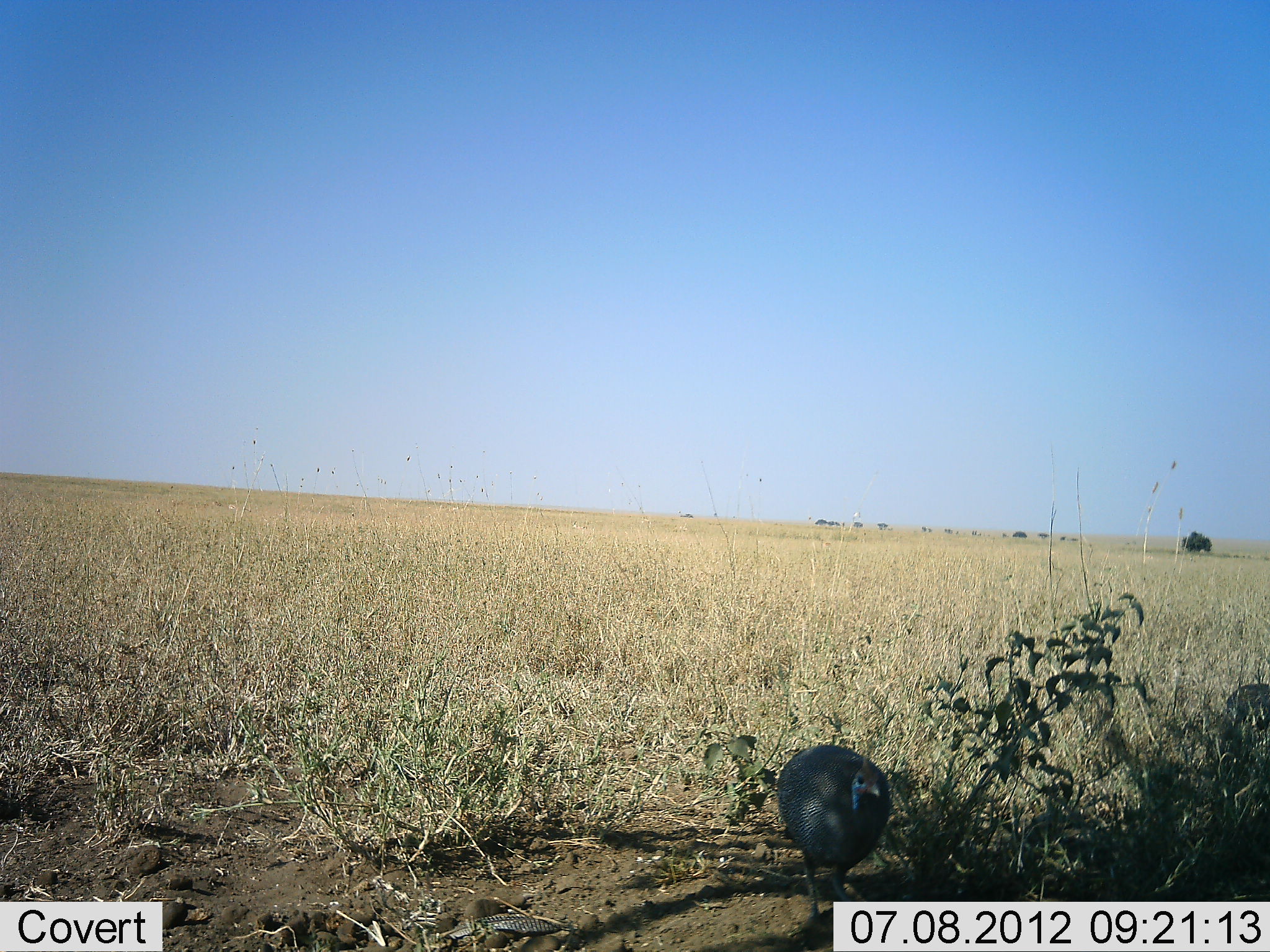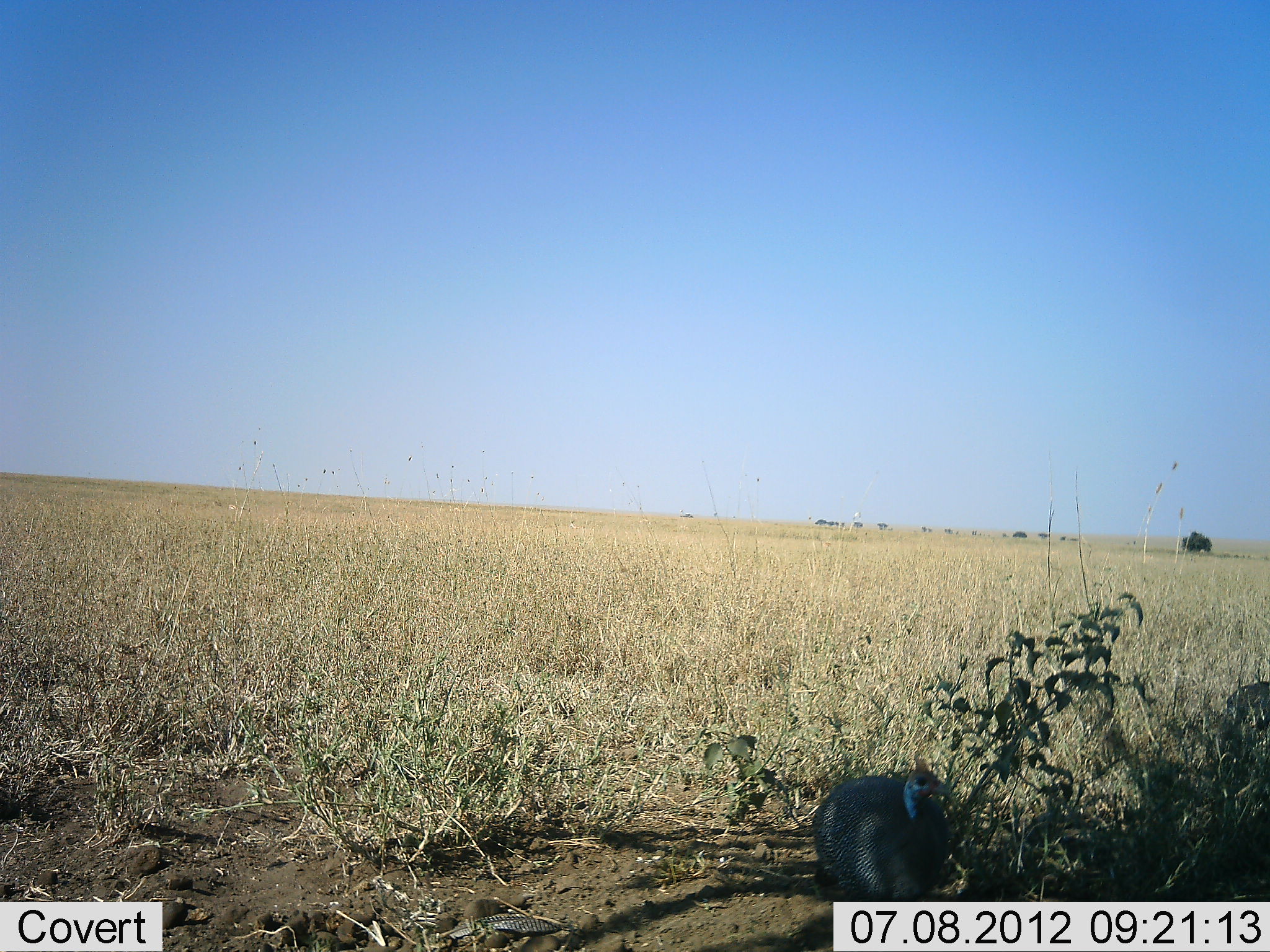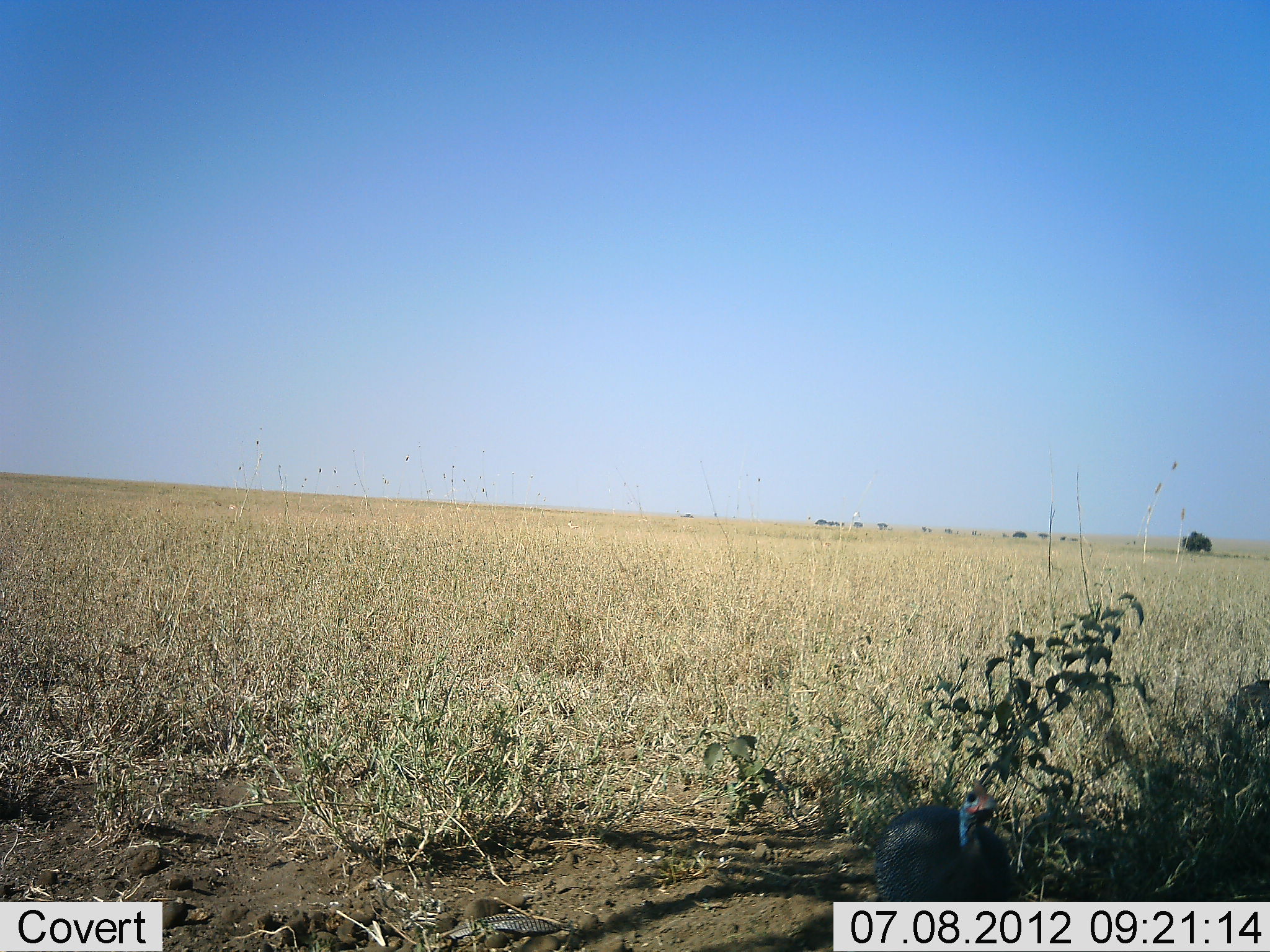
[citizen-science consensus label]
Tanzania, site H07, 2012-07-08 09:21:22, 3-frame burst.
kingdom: Animalia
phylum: Chordata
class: Aves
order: Galliformes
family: Numididae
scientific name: Numididae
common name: guinea fowl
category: guineafowl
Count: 1.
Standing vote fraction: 20%.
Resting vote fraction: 0%.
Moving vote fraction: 80%.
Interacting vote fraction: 0%.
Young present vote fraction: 0%.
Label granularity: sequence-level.